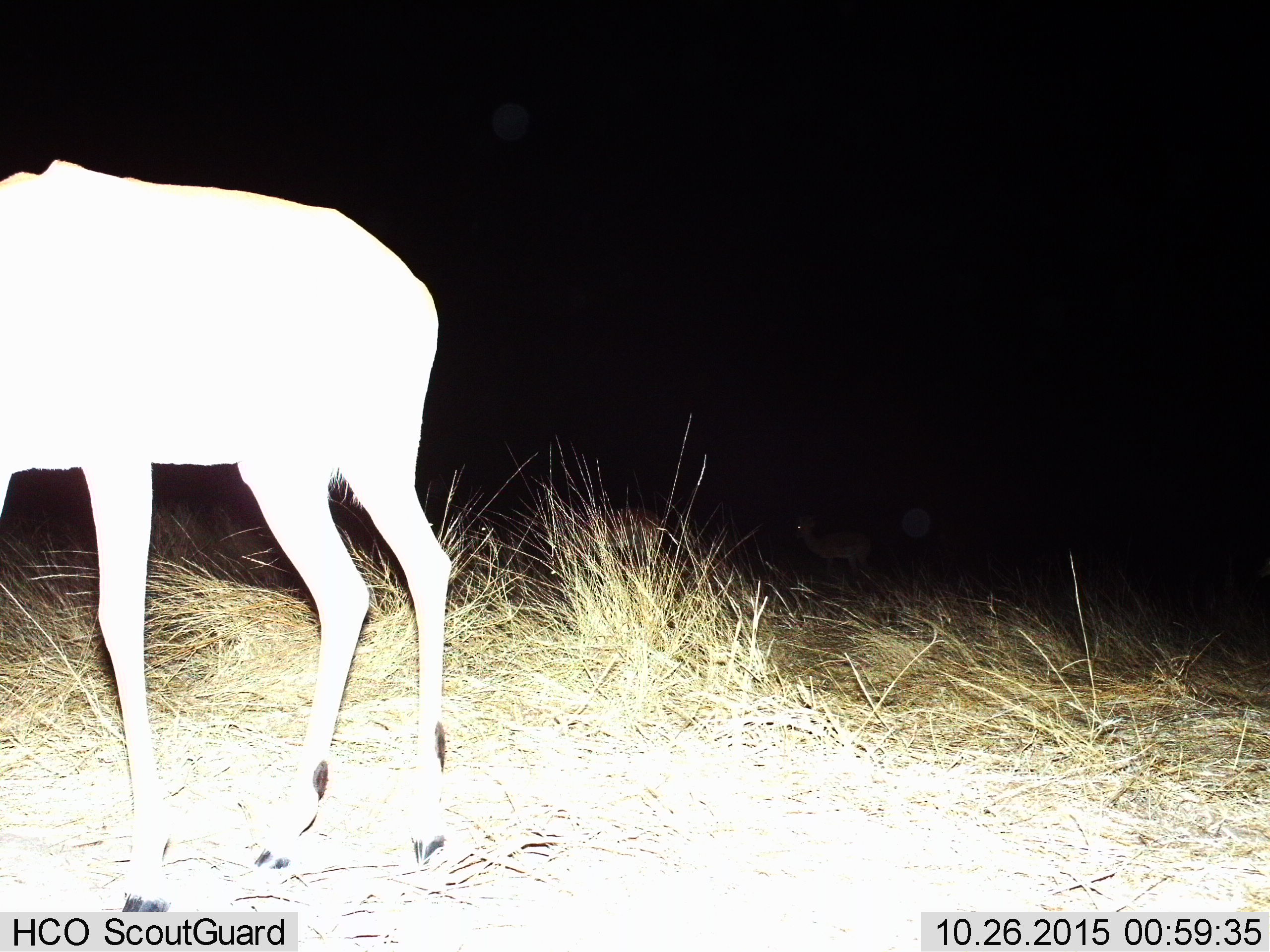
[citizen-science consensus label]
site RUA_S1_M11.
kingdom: Animalia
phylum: Chordata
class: Mammalia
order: Artiodactyla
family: Bovidae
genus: Aepyceros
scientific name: Aepyceros melampus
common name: impala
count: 1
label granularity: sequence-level